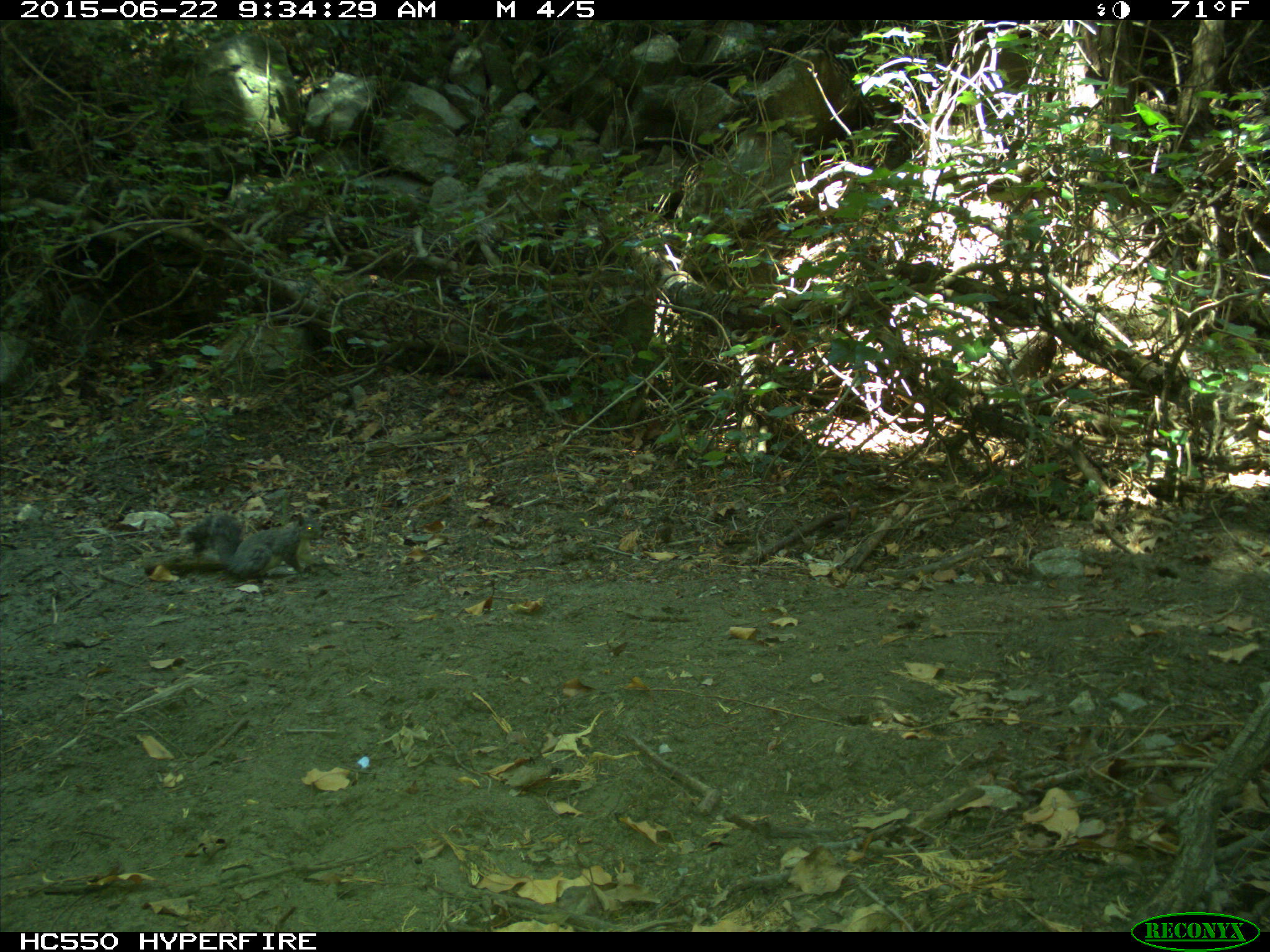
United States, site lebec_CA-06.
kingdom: Animalia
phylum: Chordata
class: Mammalia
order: Rodentia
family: Sciuridae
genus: Sciurus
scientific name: Sciurus carolinensis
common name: eastern gray squirrel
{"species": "Sciurus carolinensis (eastern gray squirrel)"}